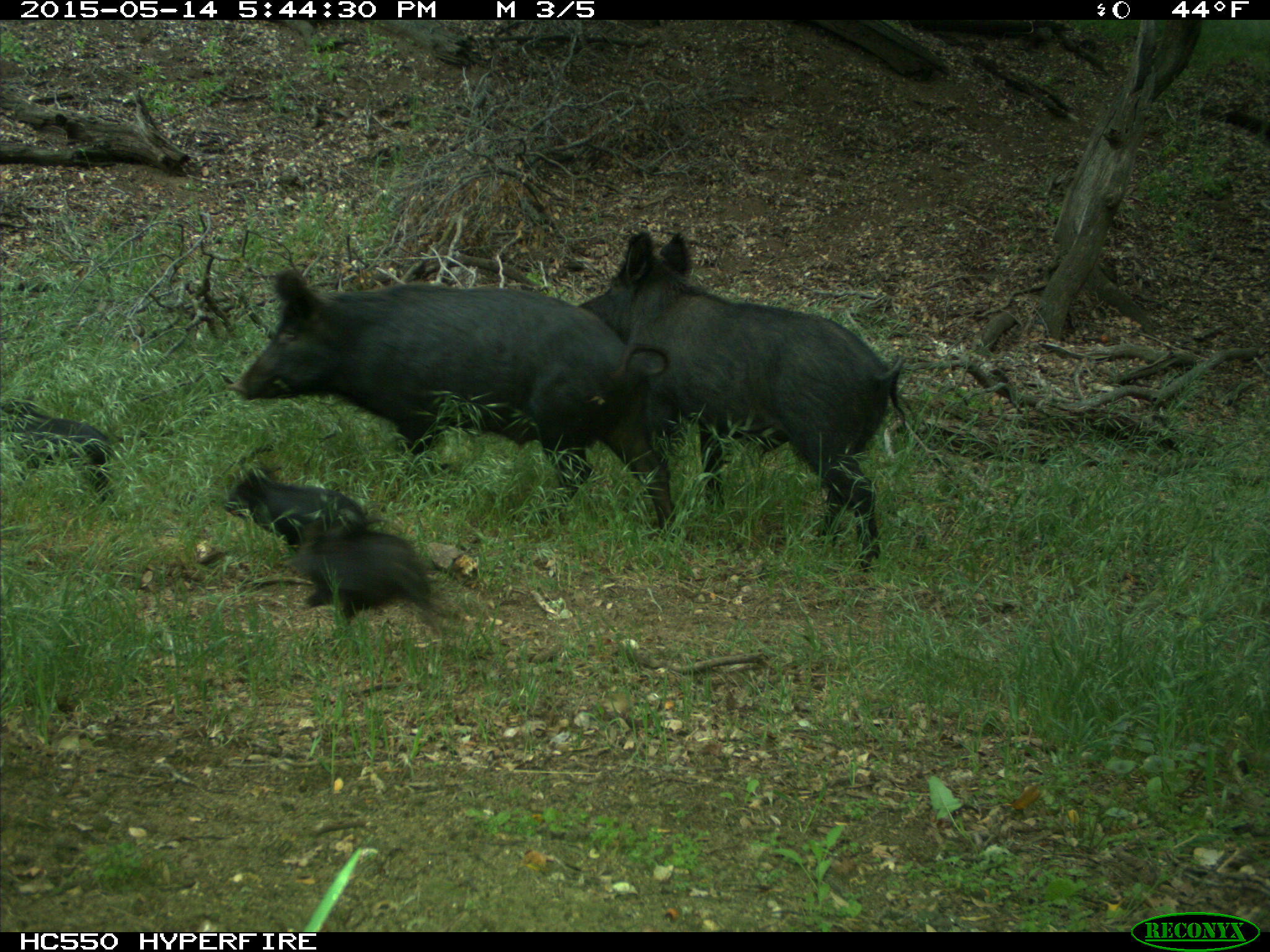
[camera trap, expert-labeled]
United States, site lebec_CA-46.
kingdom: Animalia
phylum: Chordata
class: Mammalia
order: Artiodactyla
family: Suidae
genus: Sus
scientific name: Sus scrofa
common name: wild boar